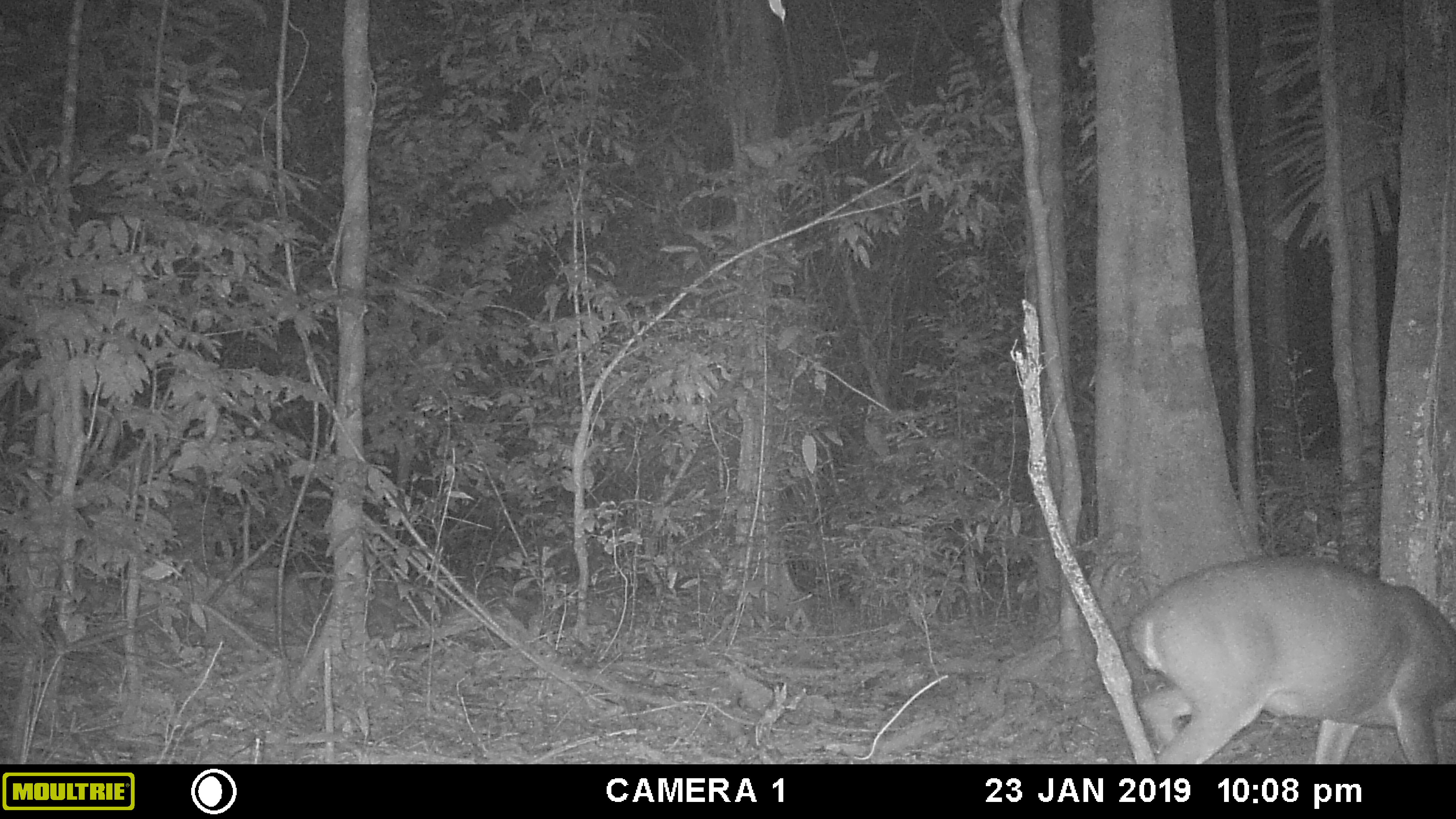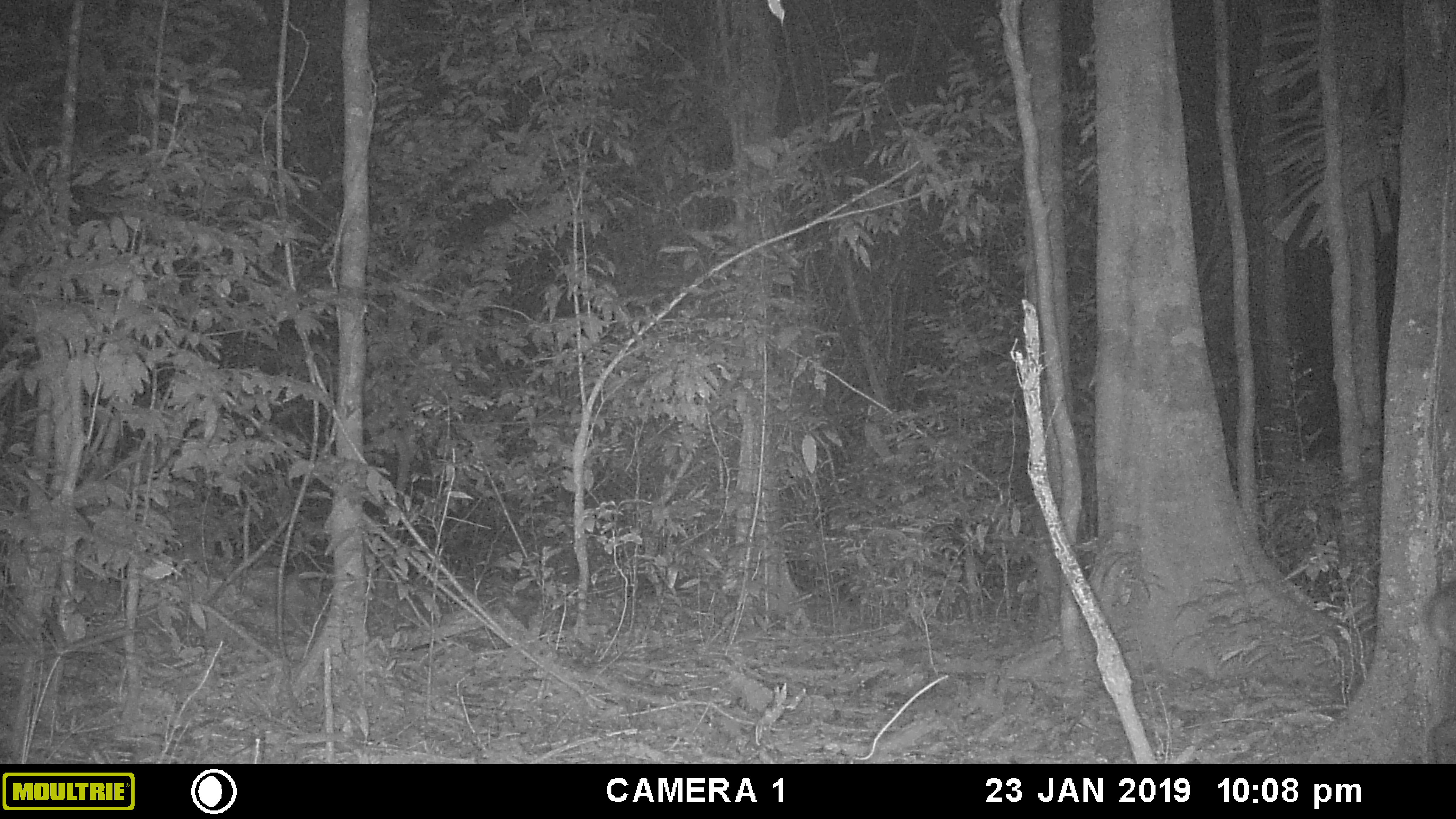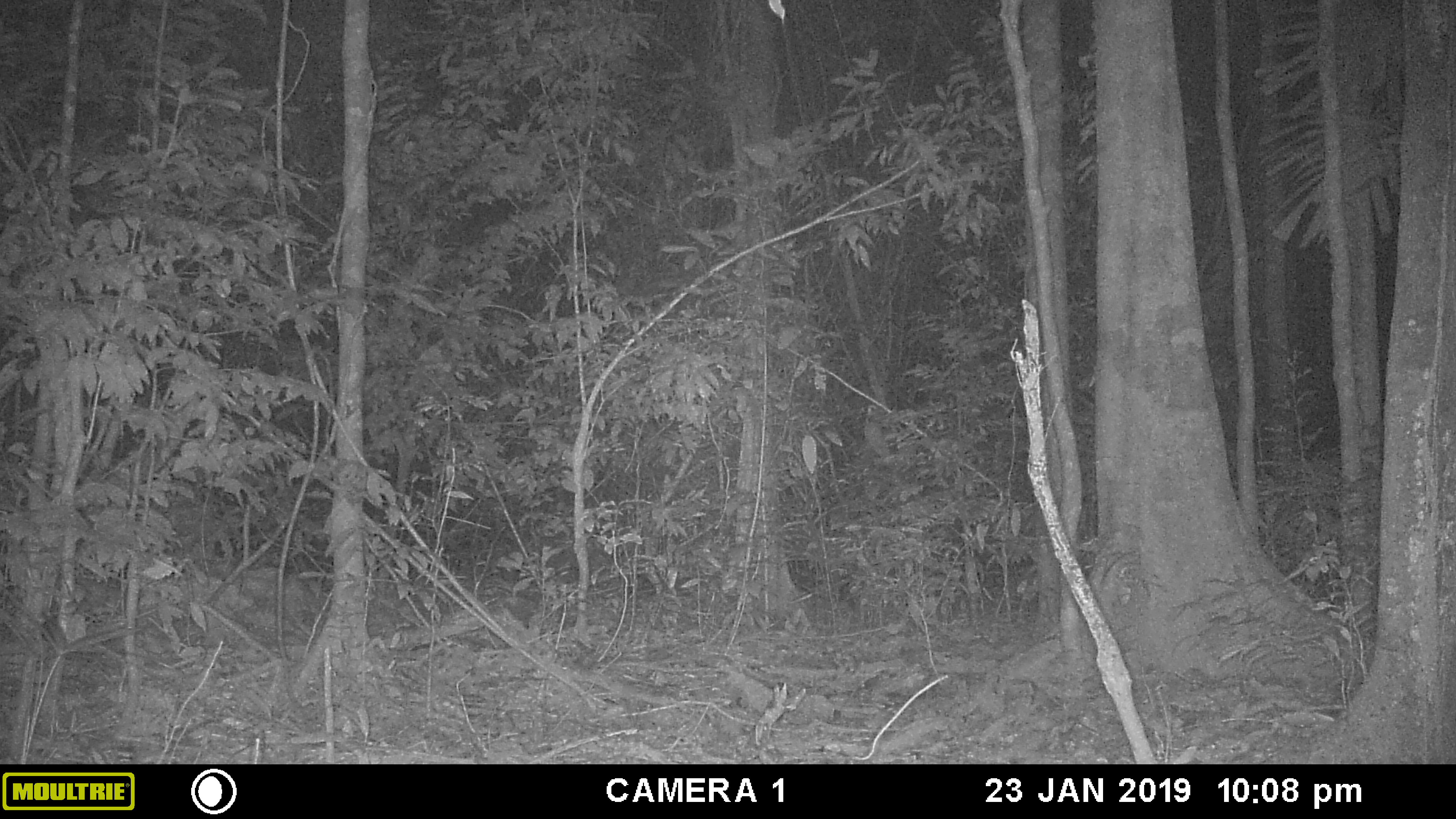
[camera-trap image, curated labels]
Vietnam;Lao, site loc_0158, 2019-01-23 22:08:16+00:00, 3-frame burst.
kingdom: Animalia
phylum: Chordata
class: Mammalia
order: Artiodactyla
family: Cervidae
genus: Muntiacus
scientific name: Muntiacus vuquangensis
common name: large-antlered muntjac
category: large antlered muntjac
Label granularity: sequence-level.